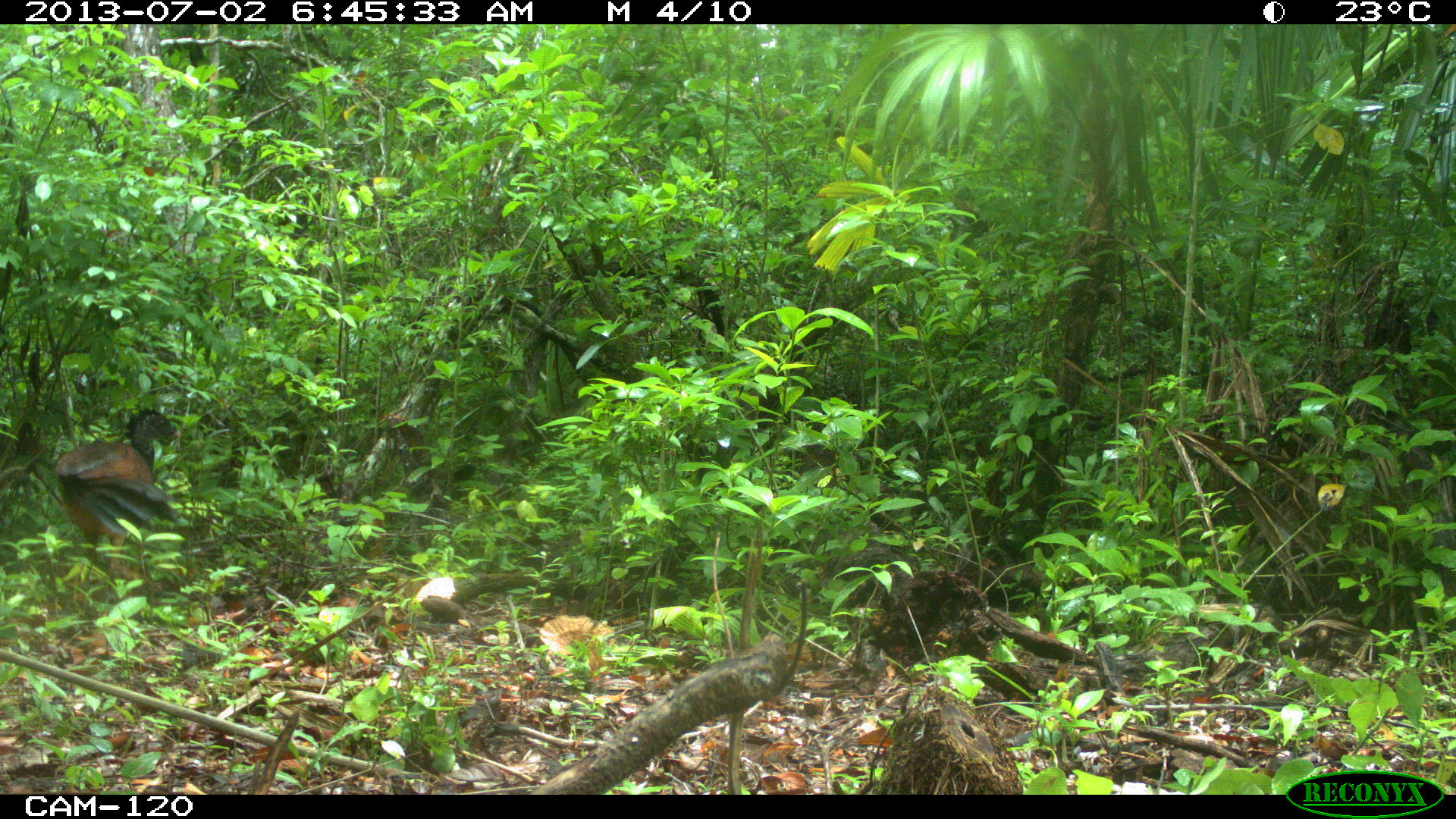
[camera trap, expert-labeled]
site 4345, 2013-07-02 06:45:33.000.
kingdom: Animalia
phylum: Chordata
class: Aves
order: Galliformes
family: Cracidae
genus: Crax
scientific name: Crax rubra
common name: great curassow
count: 1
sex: female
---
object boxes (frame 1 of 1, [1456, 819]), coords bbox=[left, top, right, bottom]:
crax rubra: bbox=[55, 406, 185, 595]